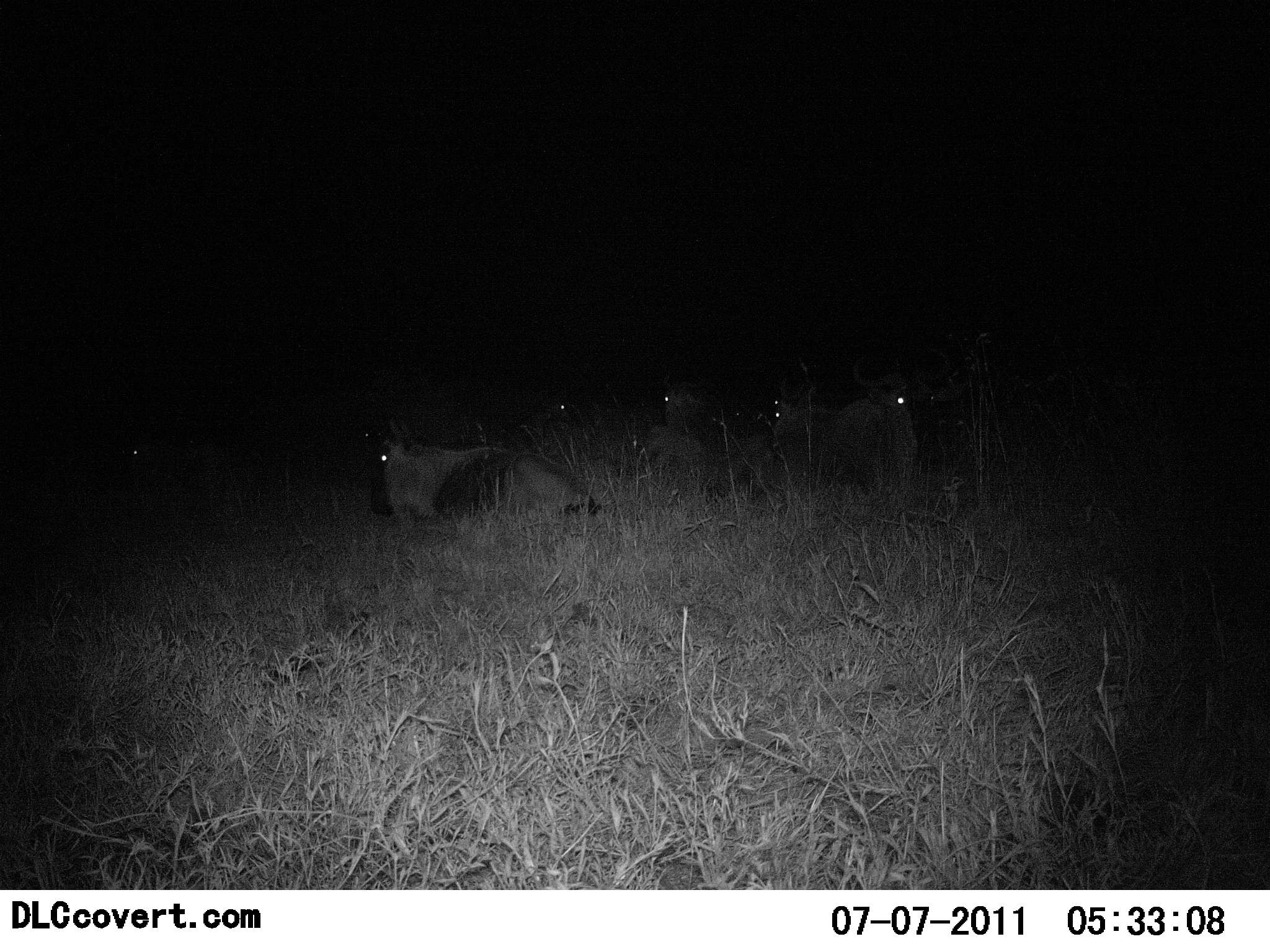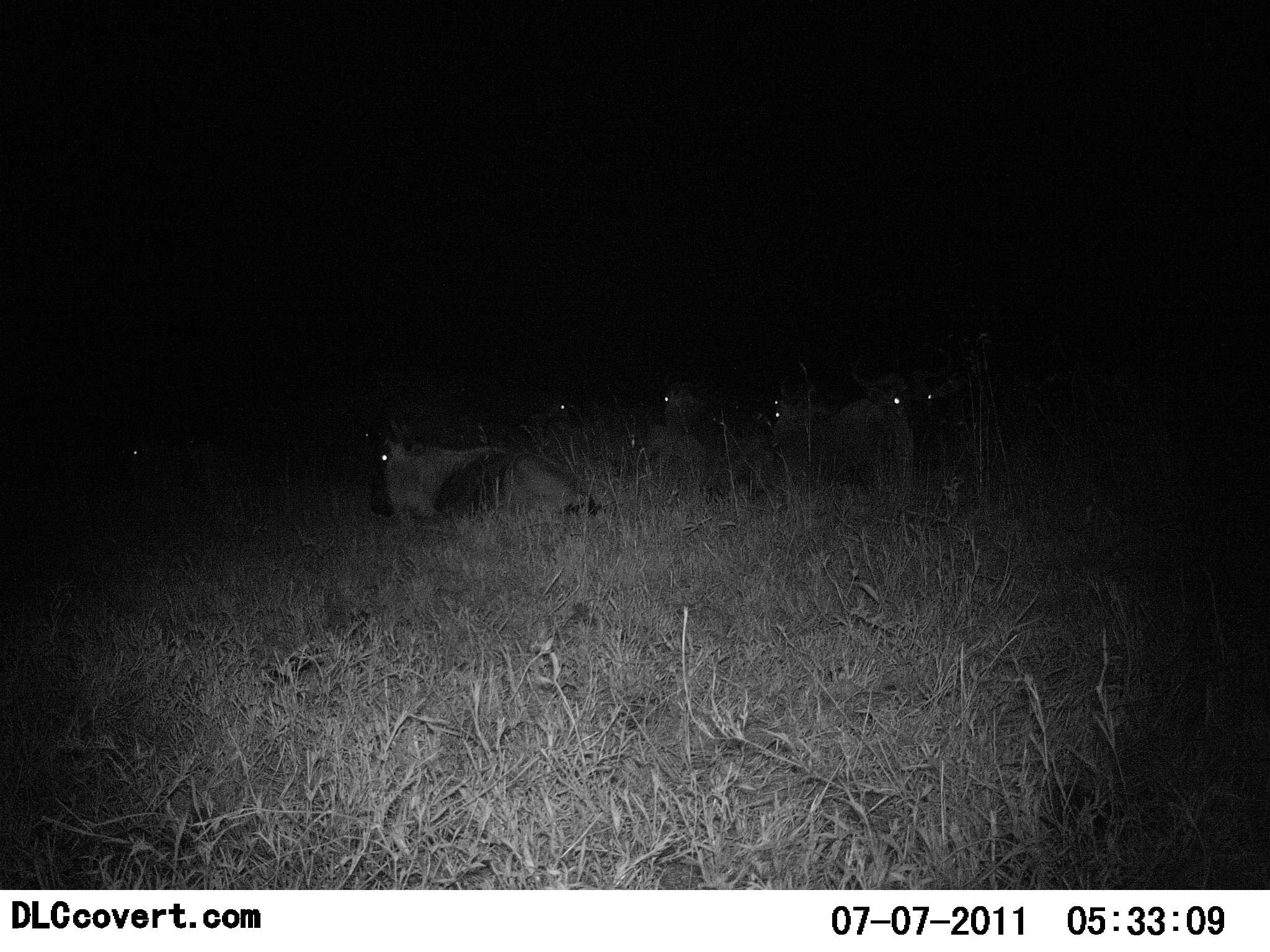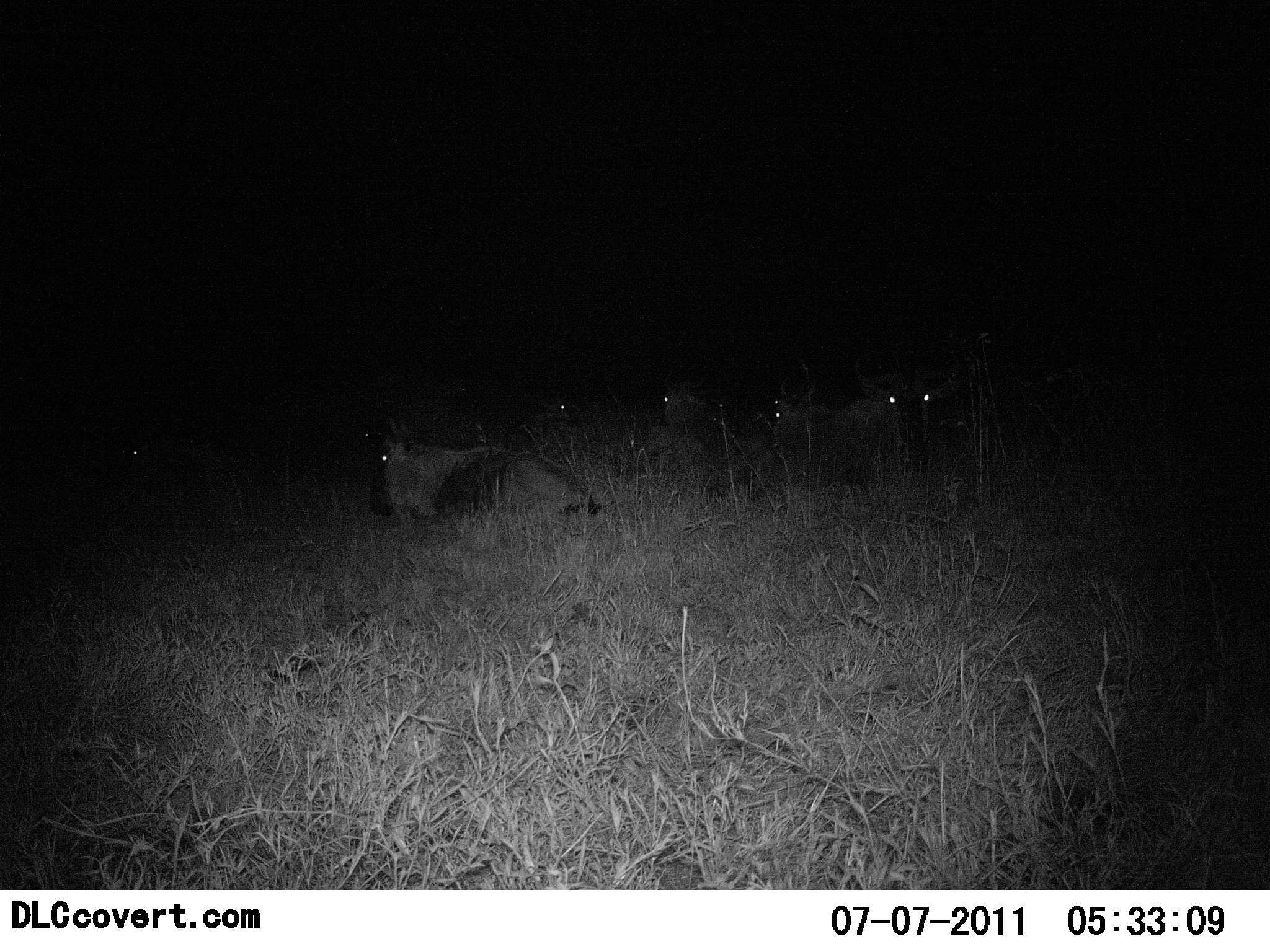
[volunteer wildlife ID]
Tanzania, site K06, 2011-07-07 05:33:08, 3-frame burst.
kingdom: Animalia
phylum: Chordata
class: Mammalia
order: Artiodactyla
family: Bovidae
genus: Connochaetes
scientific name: Connochaetes taurinus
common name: blue wildebeest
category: wildebeest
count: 6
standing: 9%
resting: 91%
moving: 0%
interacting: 0%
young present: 0%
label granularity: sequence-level